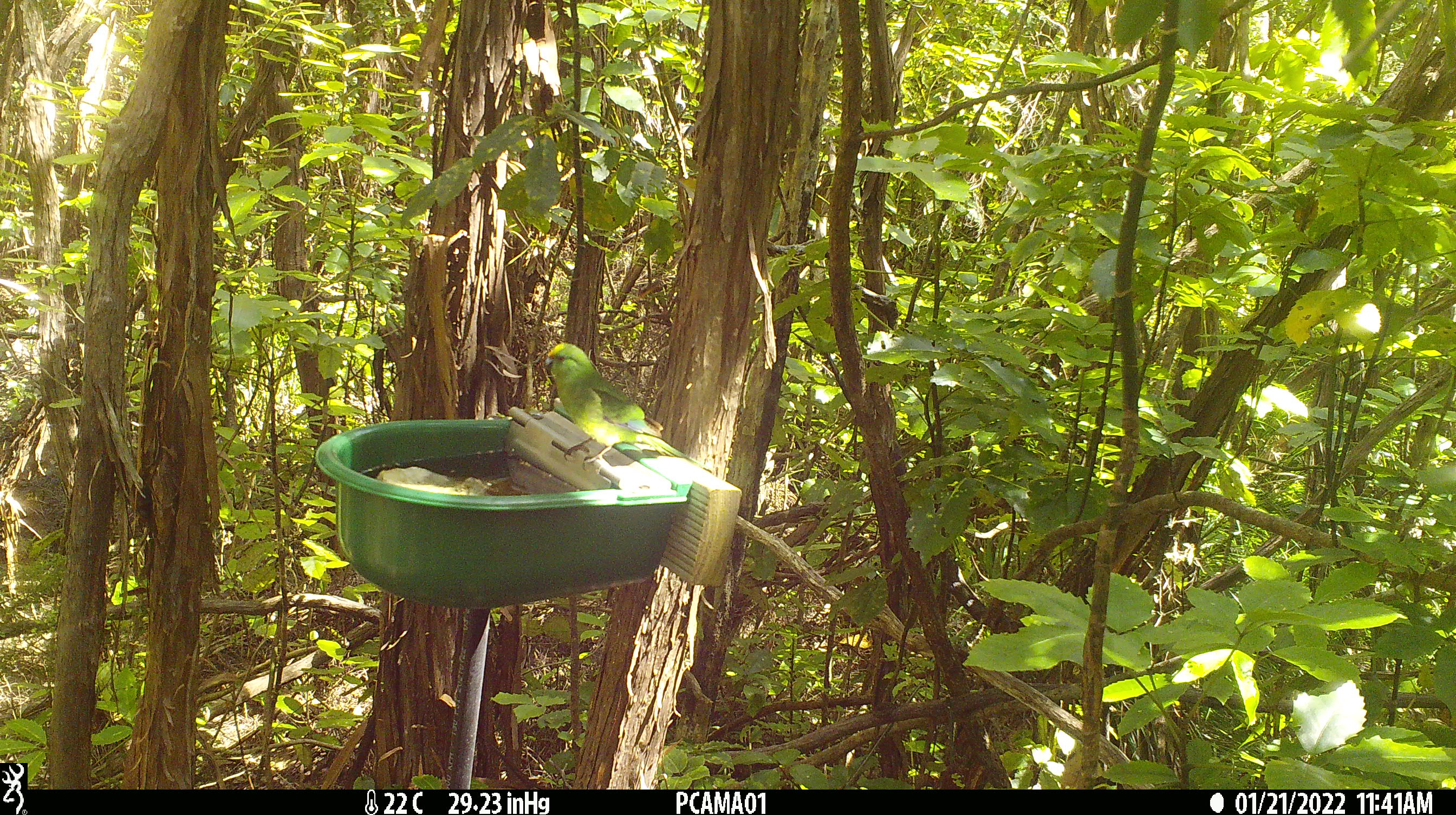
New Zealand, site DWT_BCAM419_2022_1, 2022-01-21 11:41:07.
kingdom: Animalia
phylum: Chordata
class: Aves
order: Psittaciformes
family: Psittaculidae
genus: Cyanoramphus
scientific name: Cyanoramphus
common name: parakeet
Parakeet (Cyanoramphus).